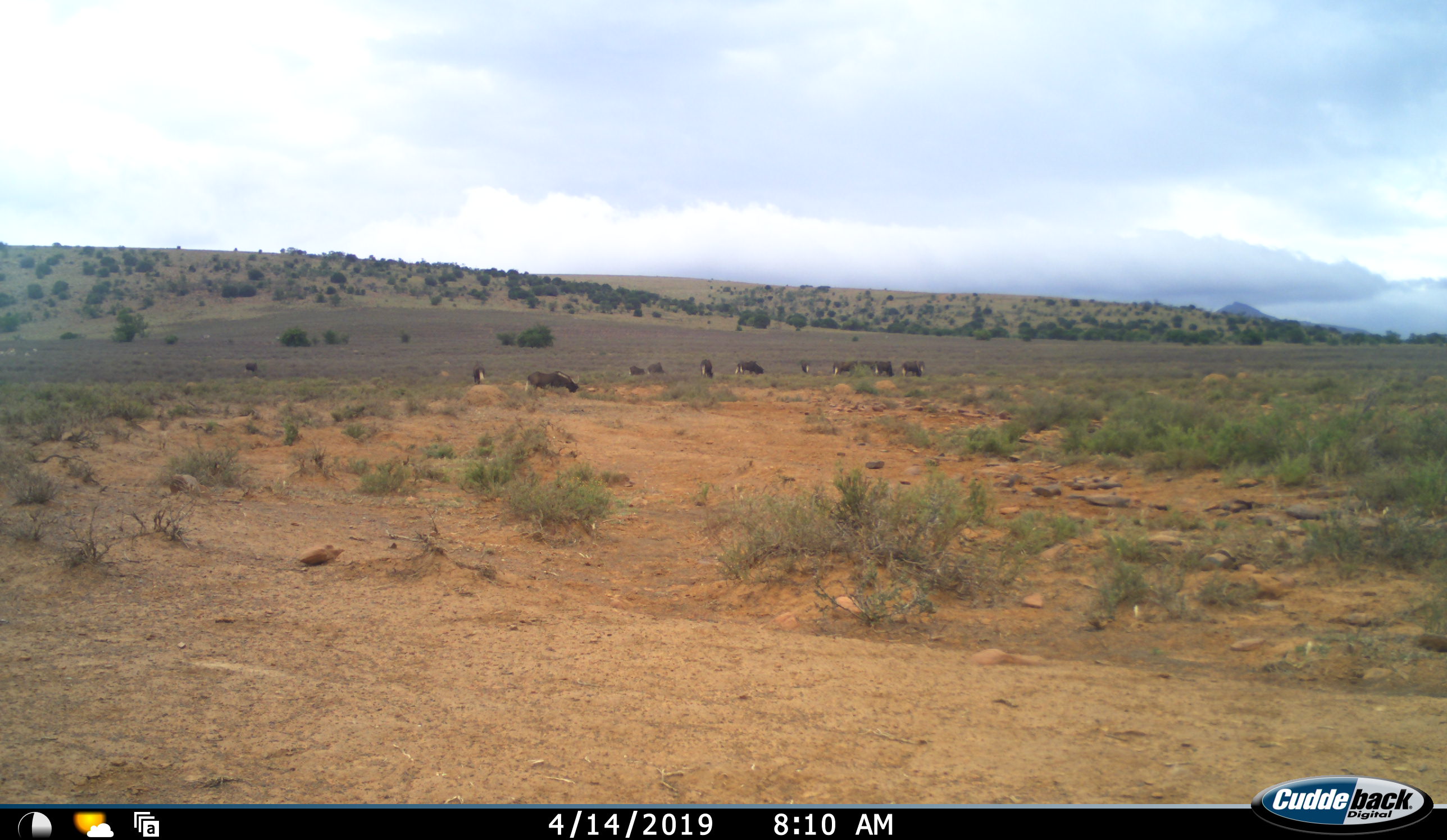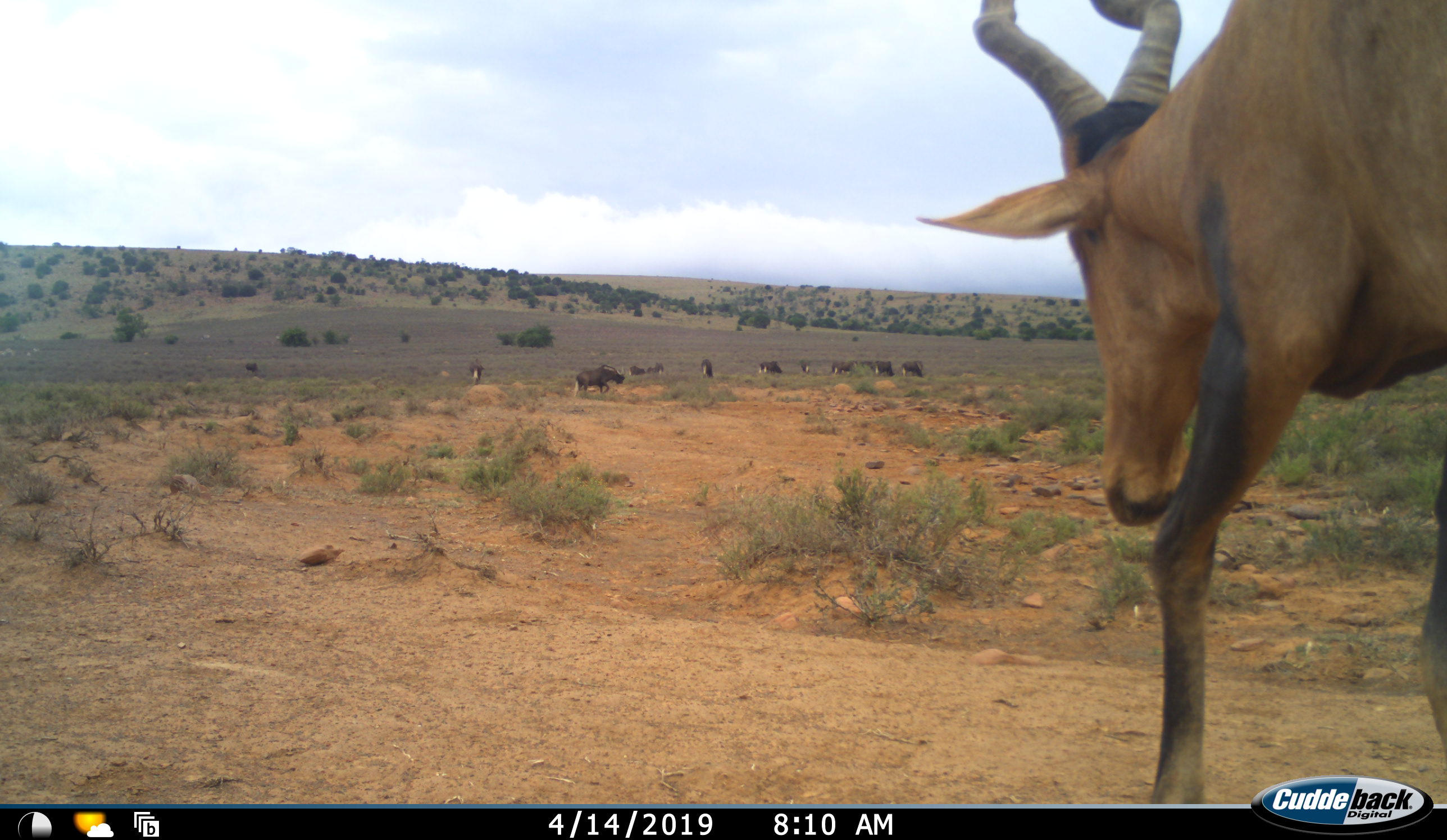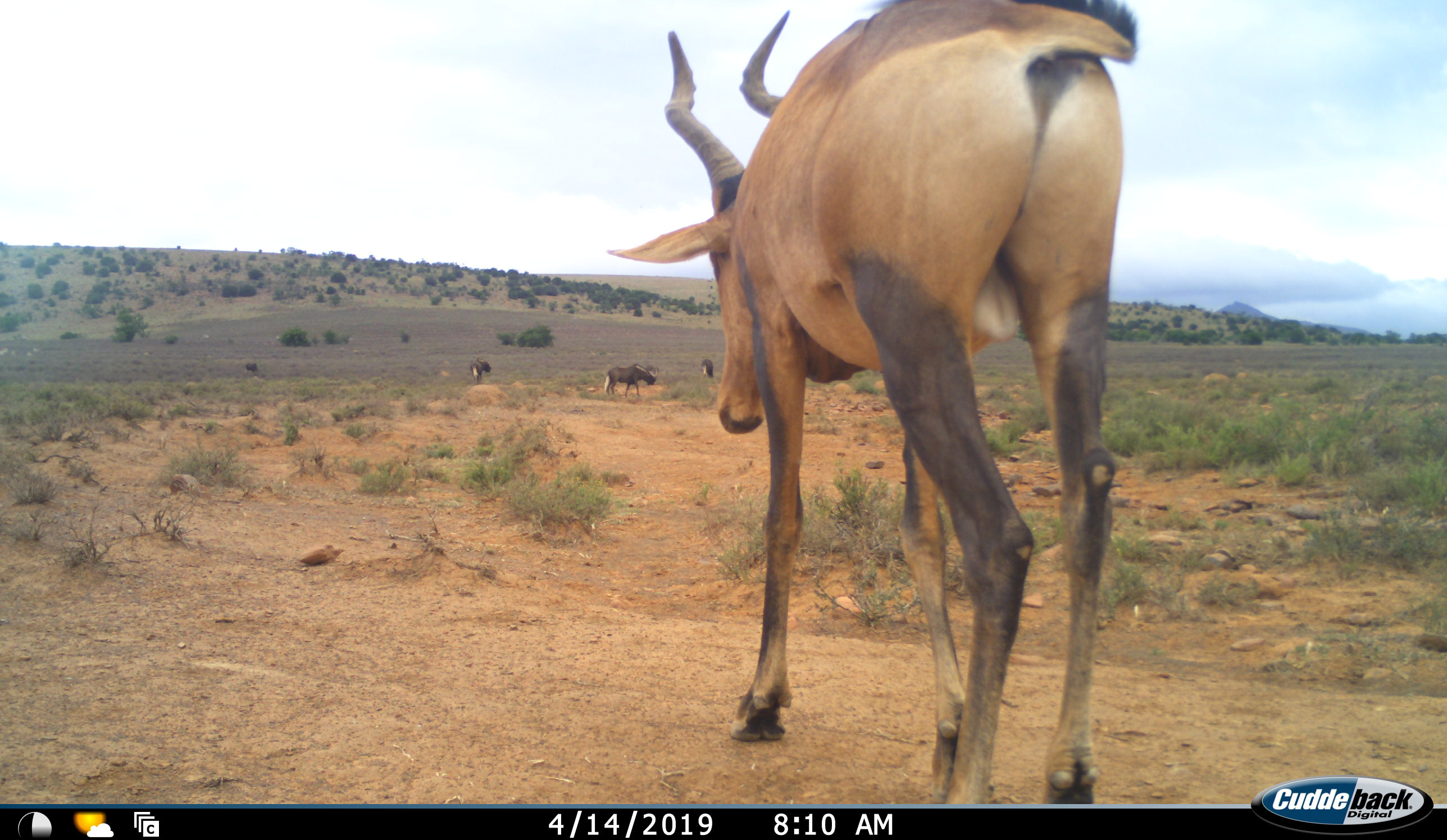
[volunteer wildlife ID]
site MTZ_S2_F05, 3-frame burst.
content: unidentified animal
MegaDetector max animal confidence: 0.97